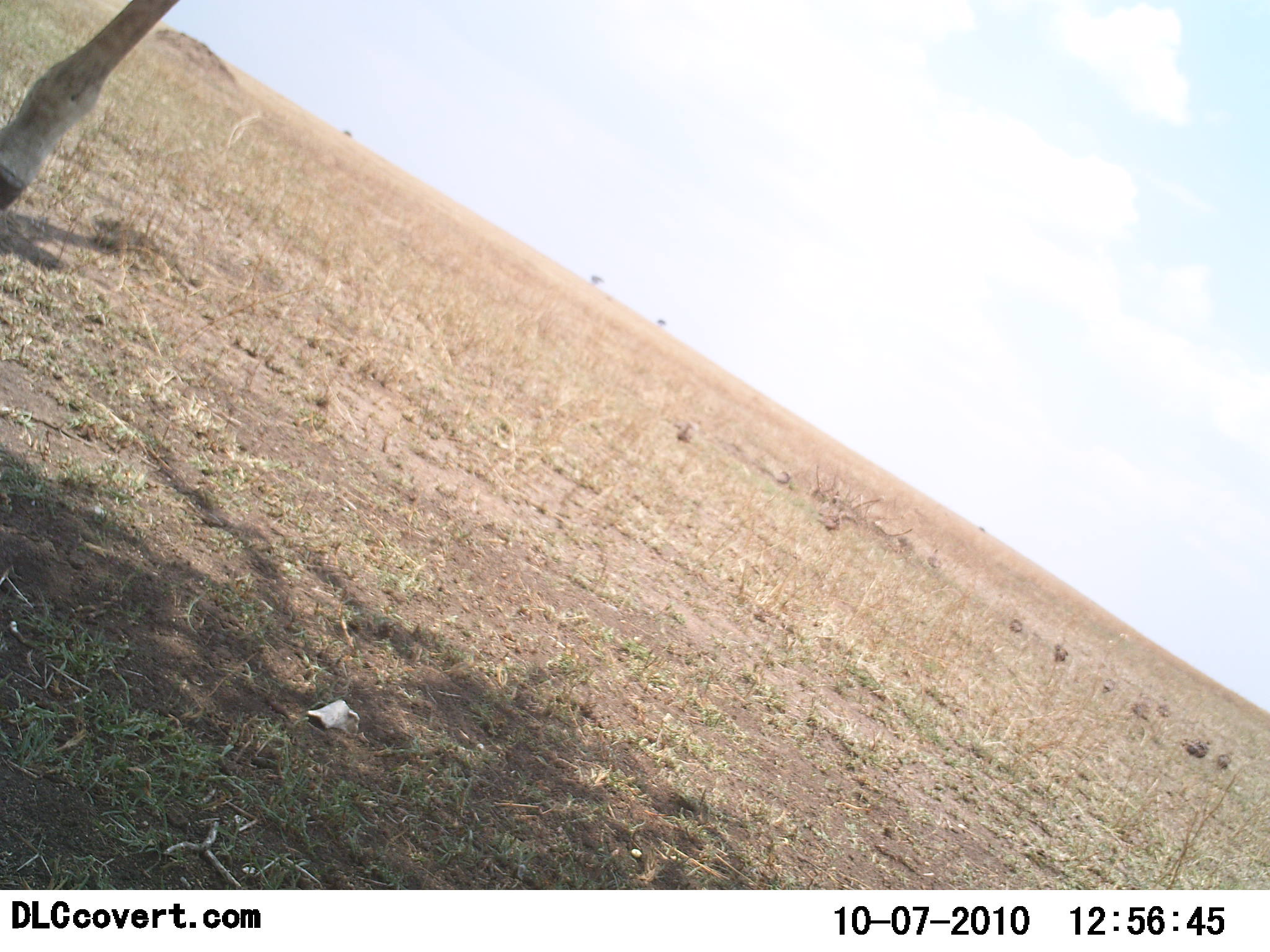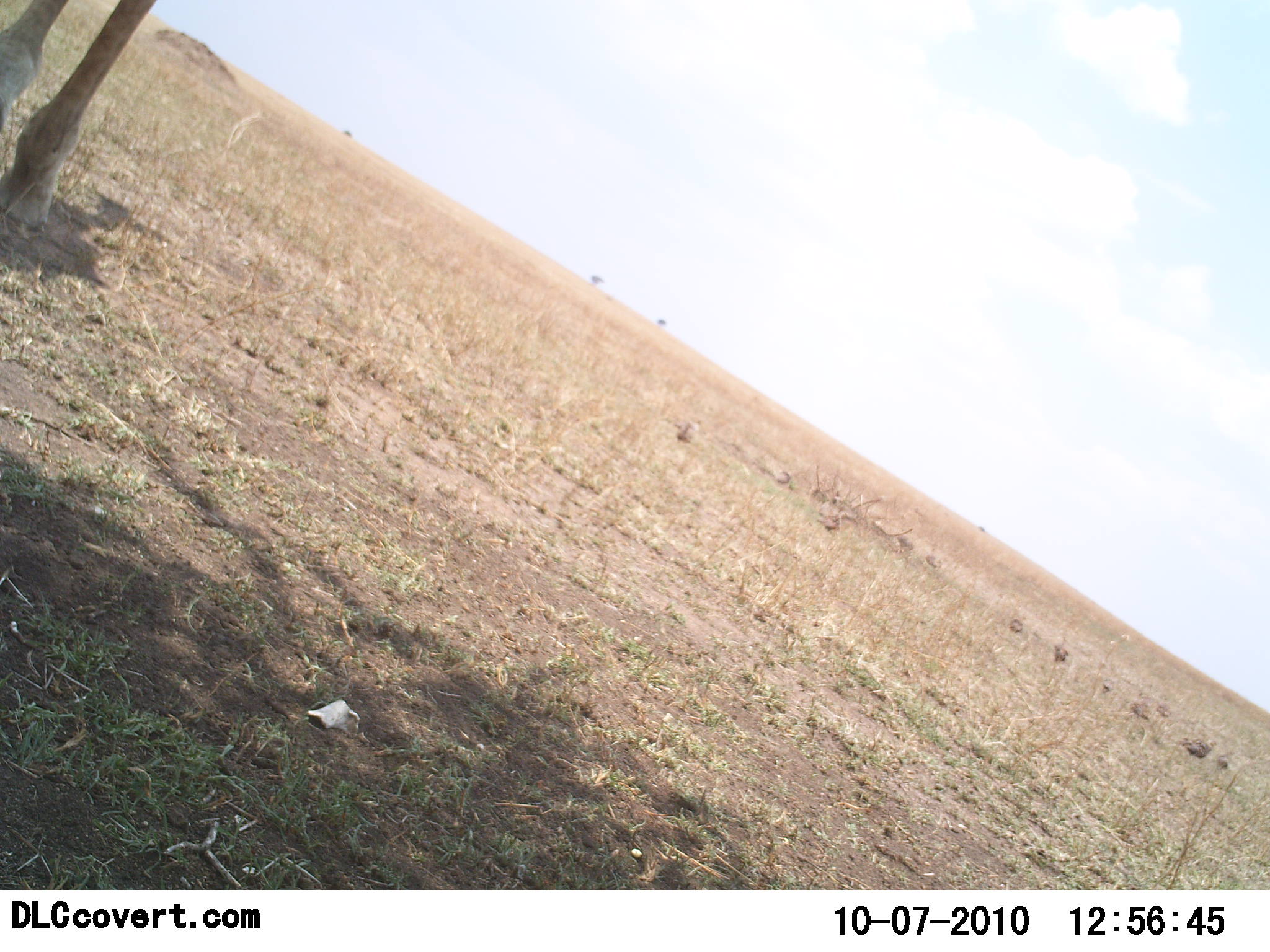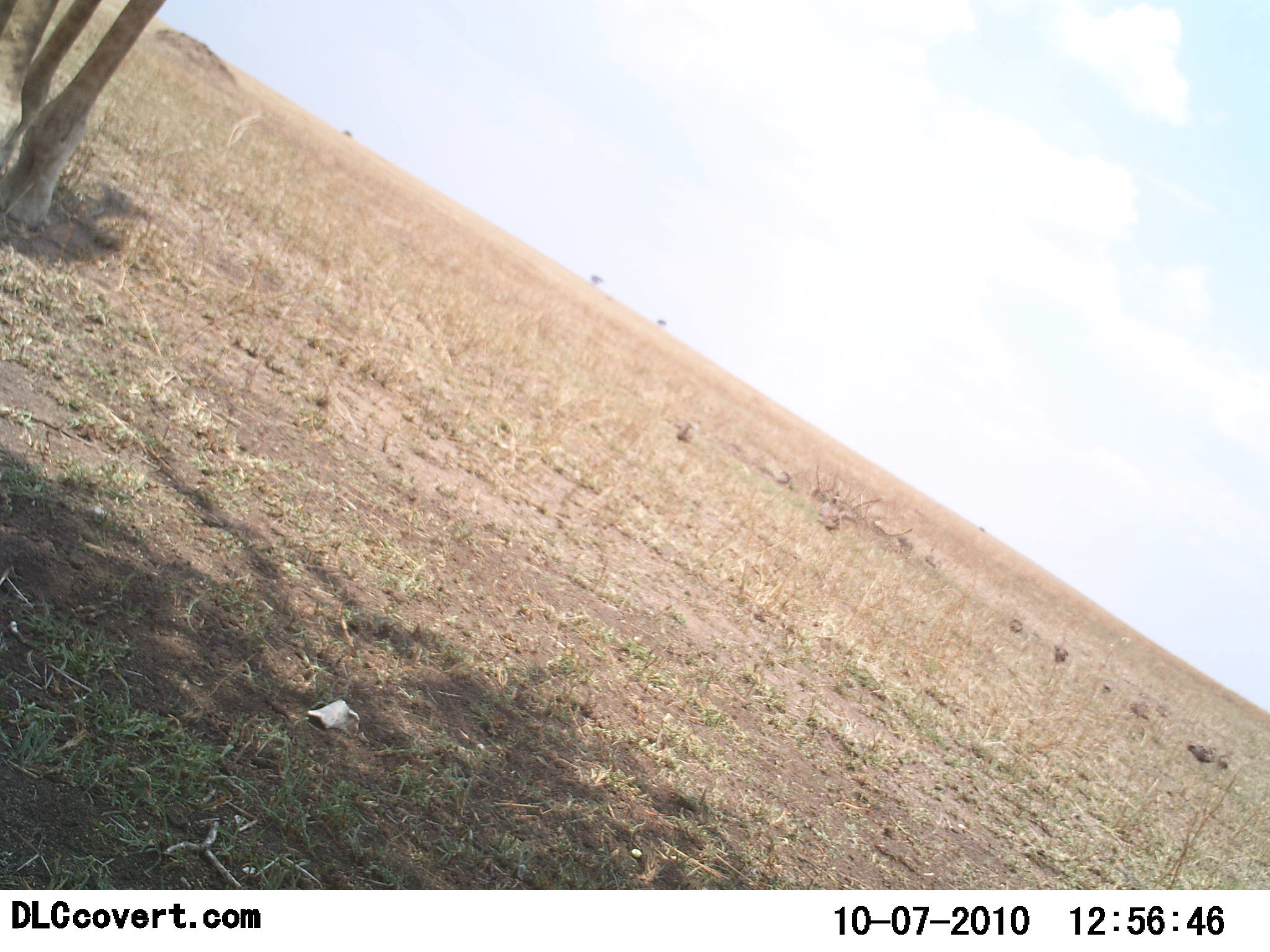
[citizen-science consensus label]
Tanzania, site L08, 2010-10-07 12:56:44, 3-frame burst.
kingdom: Animalia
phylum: Chordata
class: Mammalia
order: Artiodactyla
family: Giraffidae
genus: Giraffa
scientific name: Giraffa camelopardalis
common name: giraffe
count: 1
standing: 23%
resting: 0%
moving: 77%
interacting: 0%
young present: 0%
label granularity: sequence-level